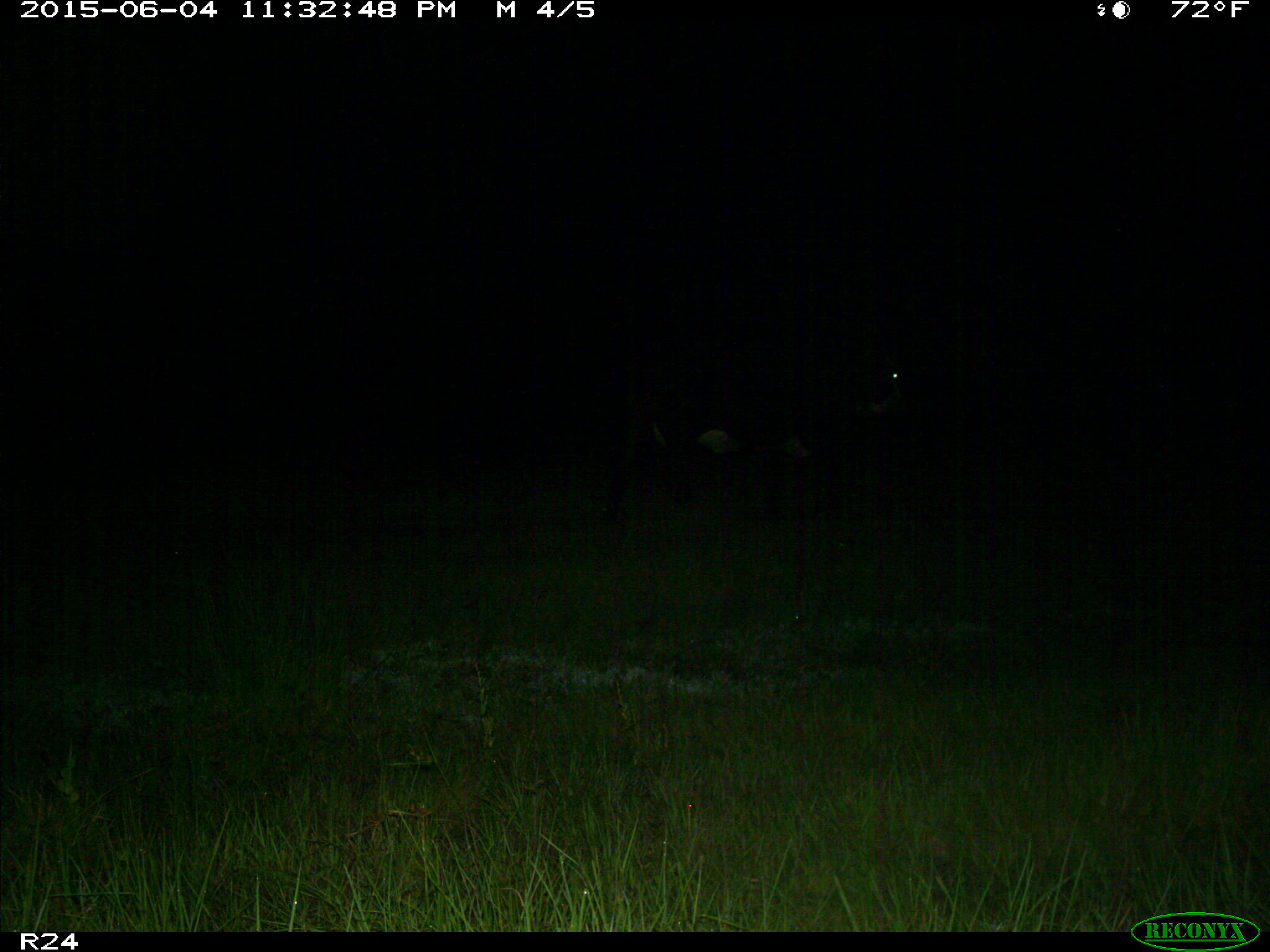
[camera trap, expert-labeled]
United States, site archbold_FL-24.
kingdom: Animalia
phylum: Chordata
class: Mammalia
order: Artiodactyla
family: Bovidae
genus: Bos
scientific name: Bos taurus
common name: domestic cow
Bos taurus (domestic cow).